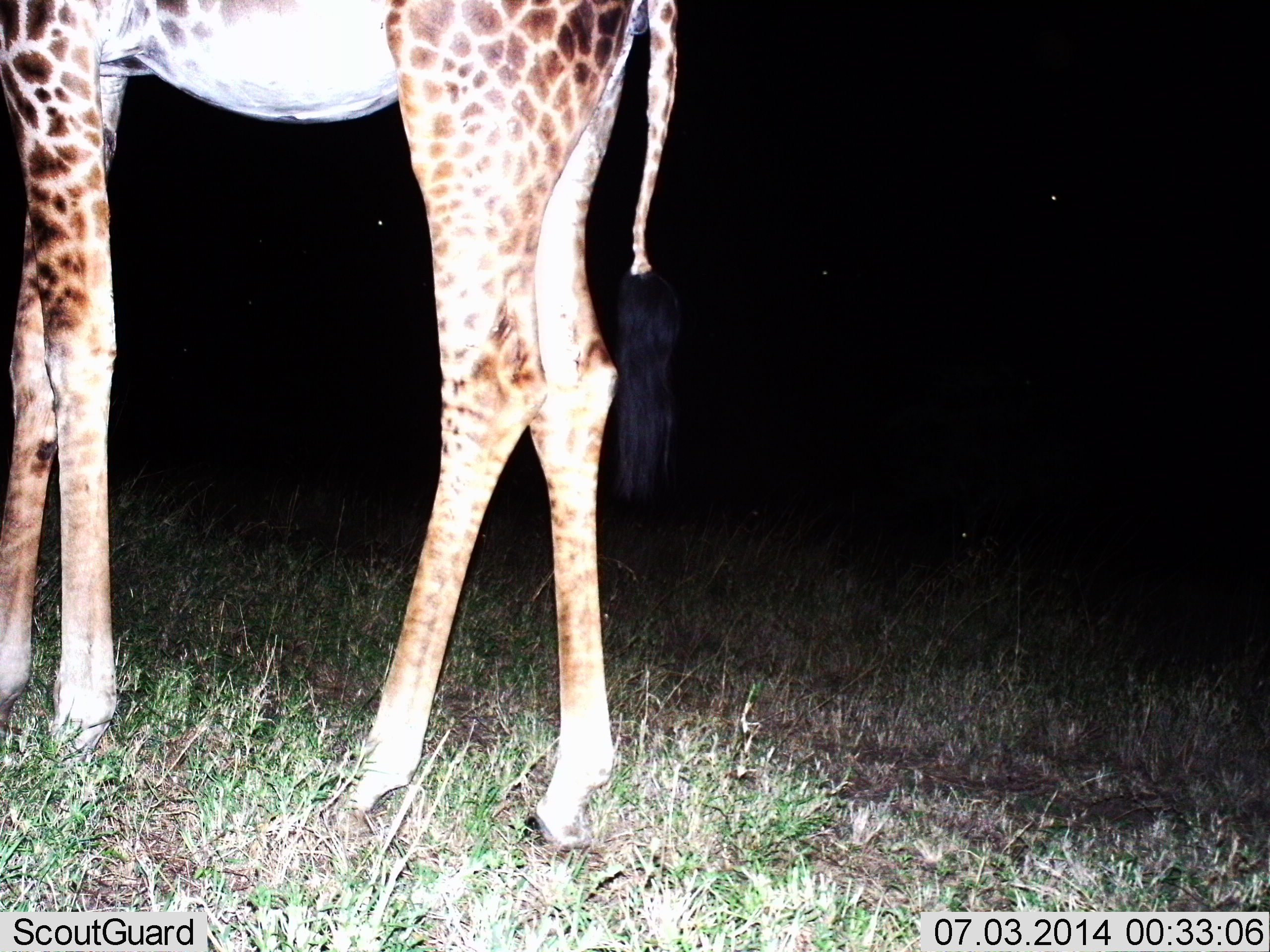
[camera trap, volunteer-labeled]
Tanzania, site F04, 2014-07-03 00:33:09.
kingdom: Animalia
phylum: Chordata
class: Mammalia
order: Artiodactyla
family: Giraffidae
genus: Giraffa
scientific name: Giraffa camelopardalis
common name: giraffe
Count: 1.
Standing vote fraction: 91%.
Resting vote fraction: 0%.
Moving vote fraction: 9%.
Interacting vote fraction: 0%.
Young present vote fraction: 9%.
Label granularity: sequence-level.